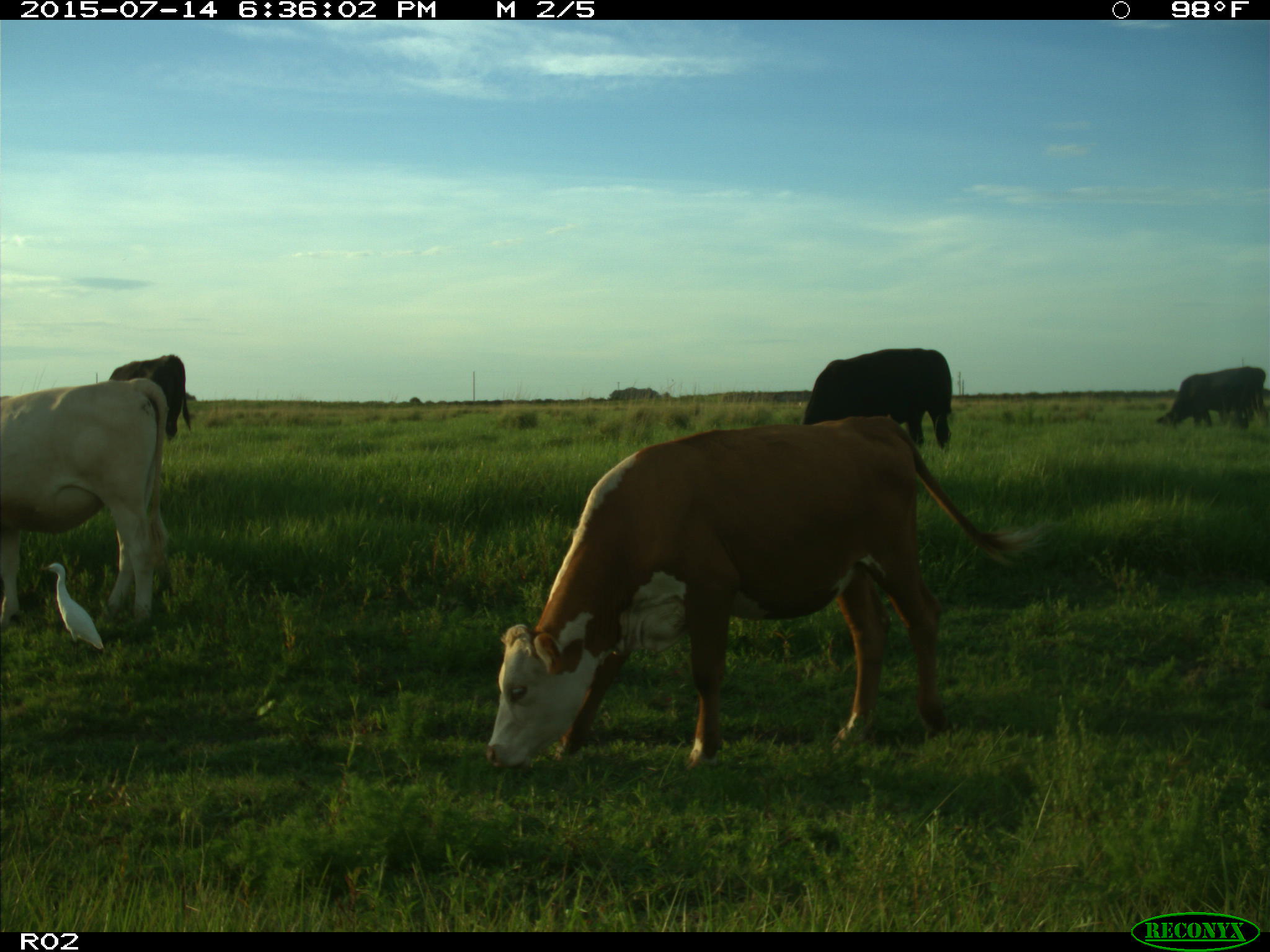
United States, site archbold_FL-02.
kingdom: Animalia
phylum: Chordata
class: Mammalia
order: Artiodactyla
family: Bovidae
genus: Bos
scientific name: Bos taurus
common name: domestic cow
Bos taurus (domestic cow).